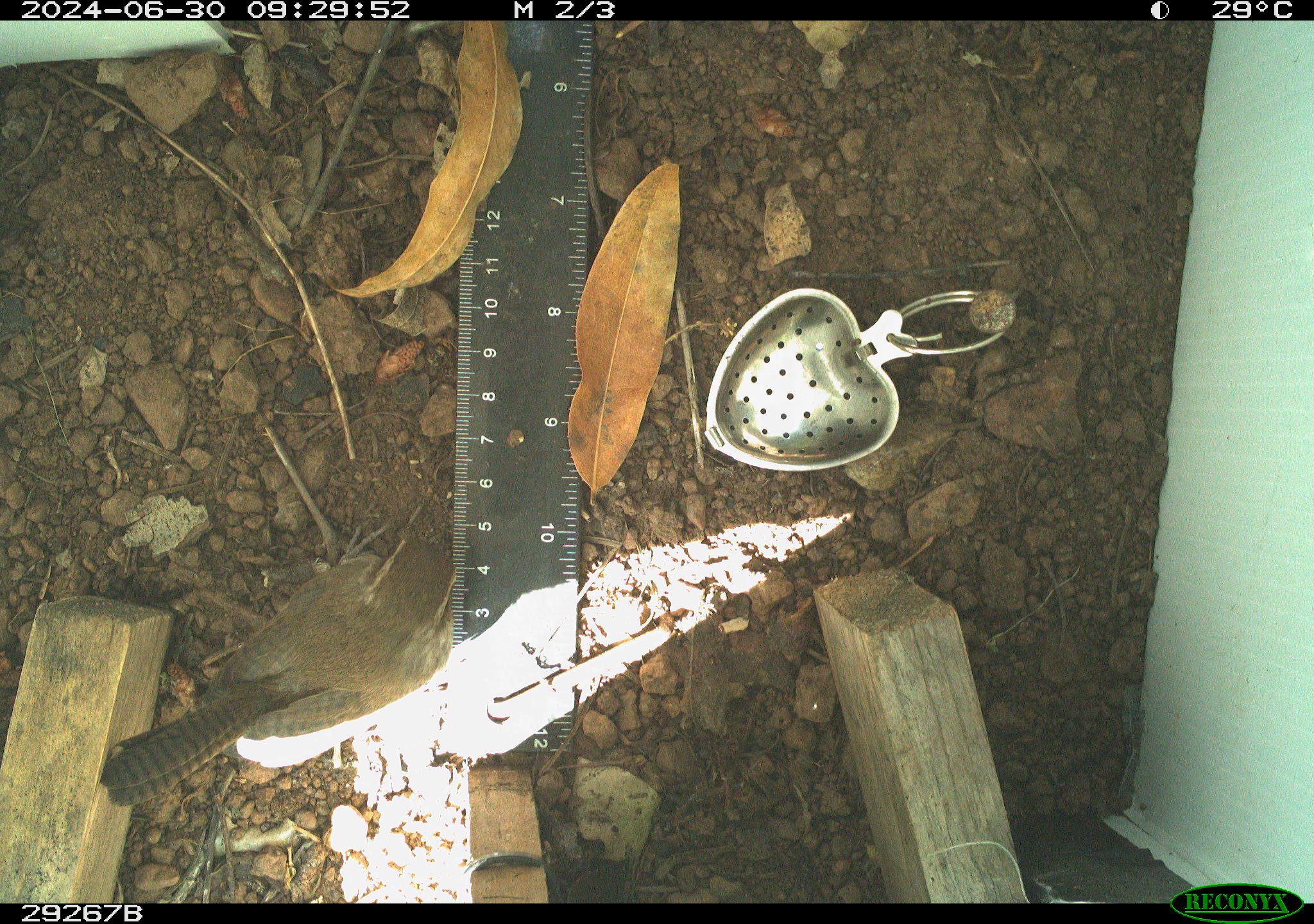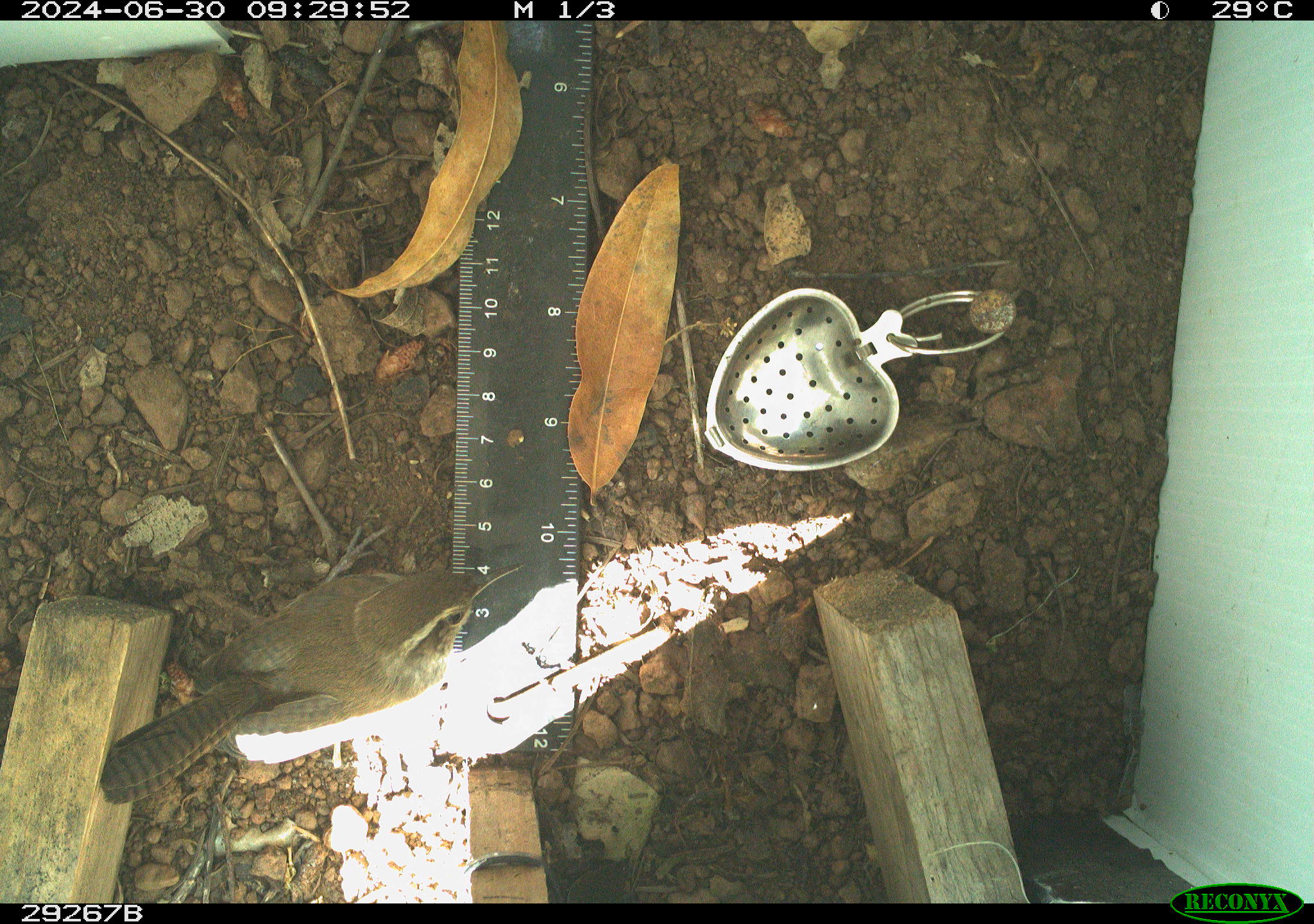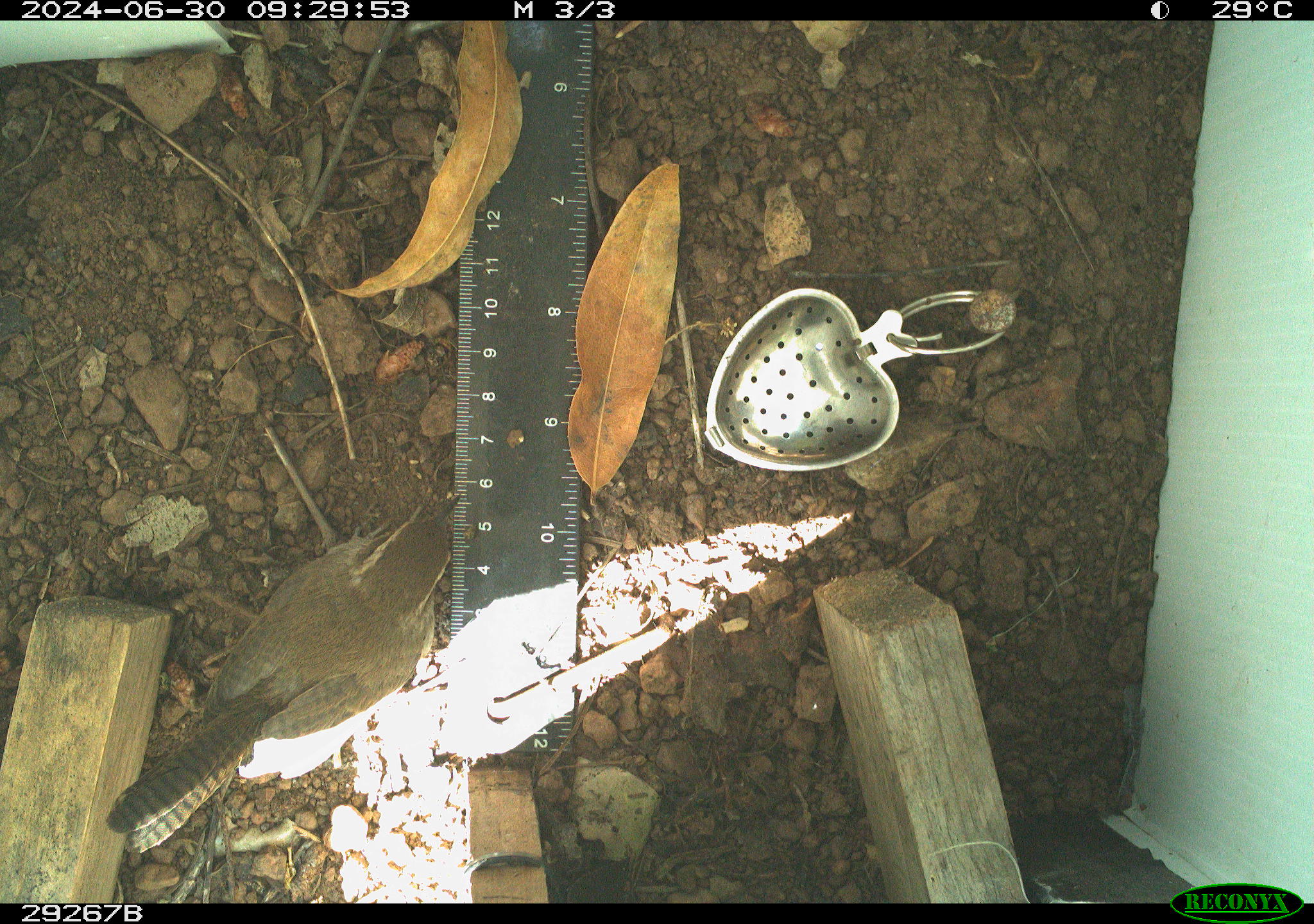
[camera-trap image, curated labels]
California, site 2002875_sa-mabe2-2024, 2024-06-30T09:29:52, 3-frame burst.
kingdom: Animalia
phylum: Chordata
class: Aves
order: Passeriformes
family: Troglodytidae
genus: Thryomanes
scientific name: Thryomanes bewickii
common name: bewick's wren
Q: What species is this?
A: Bewick's wren (Thryomanes bewickii).